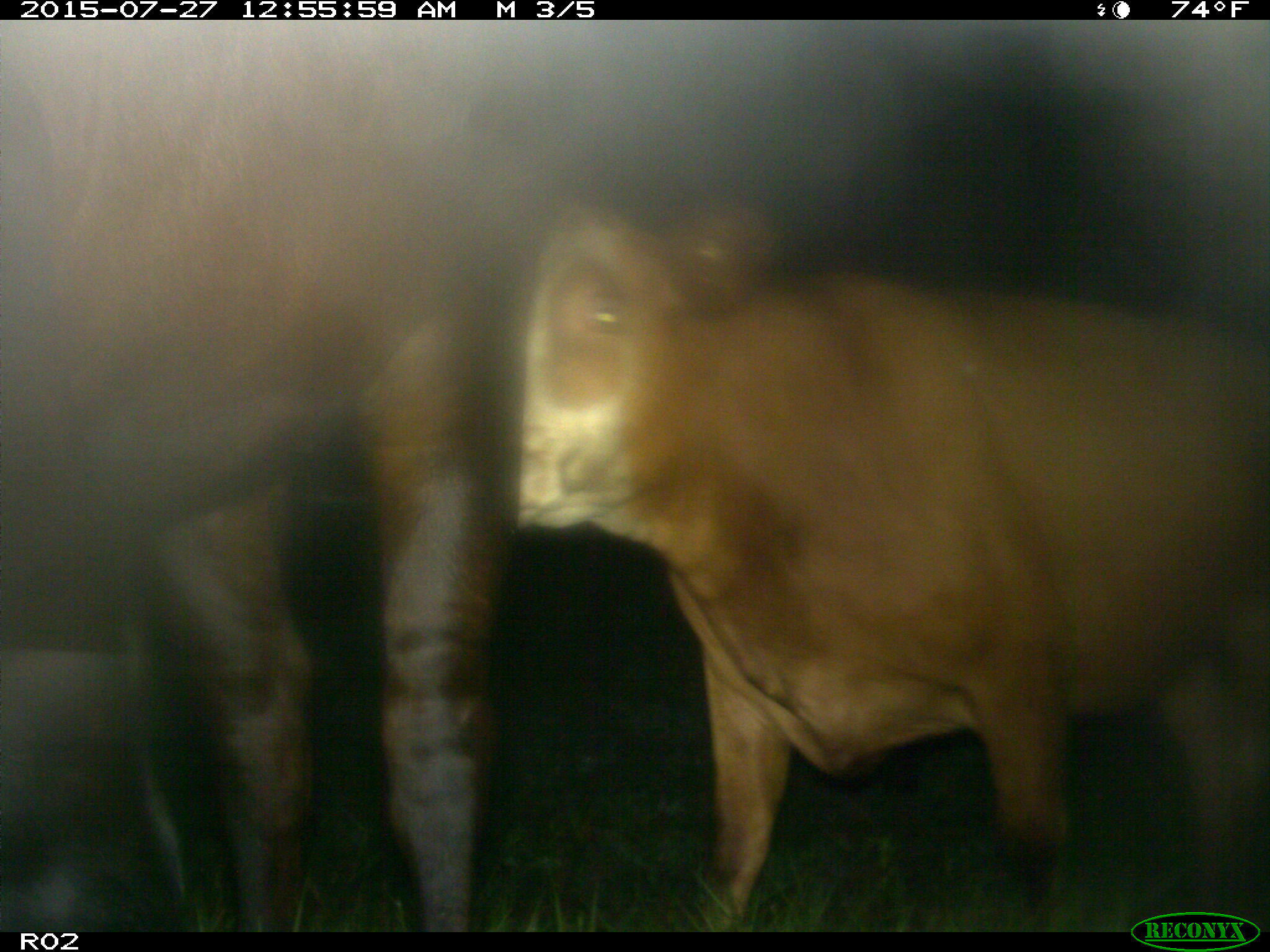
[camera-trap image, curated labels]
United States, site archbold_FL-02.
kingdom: Animalia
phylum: Chordata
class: Mammalia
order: Artiodactyla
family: Bovidae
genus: Bos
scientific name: Bos taurus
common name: domestic cow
Bos taurus (domestic cow).